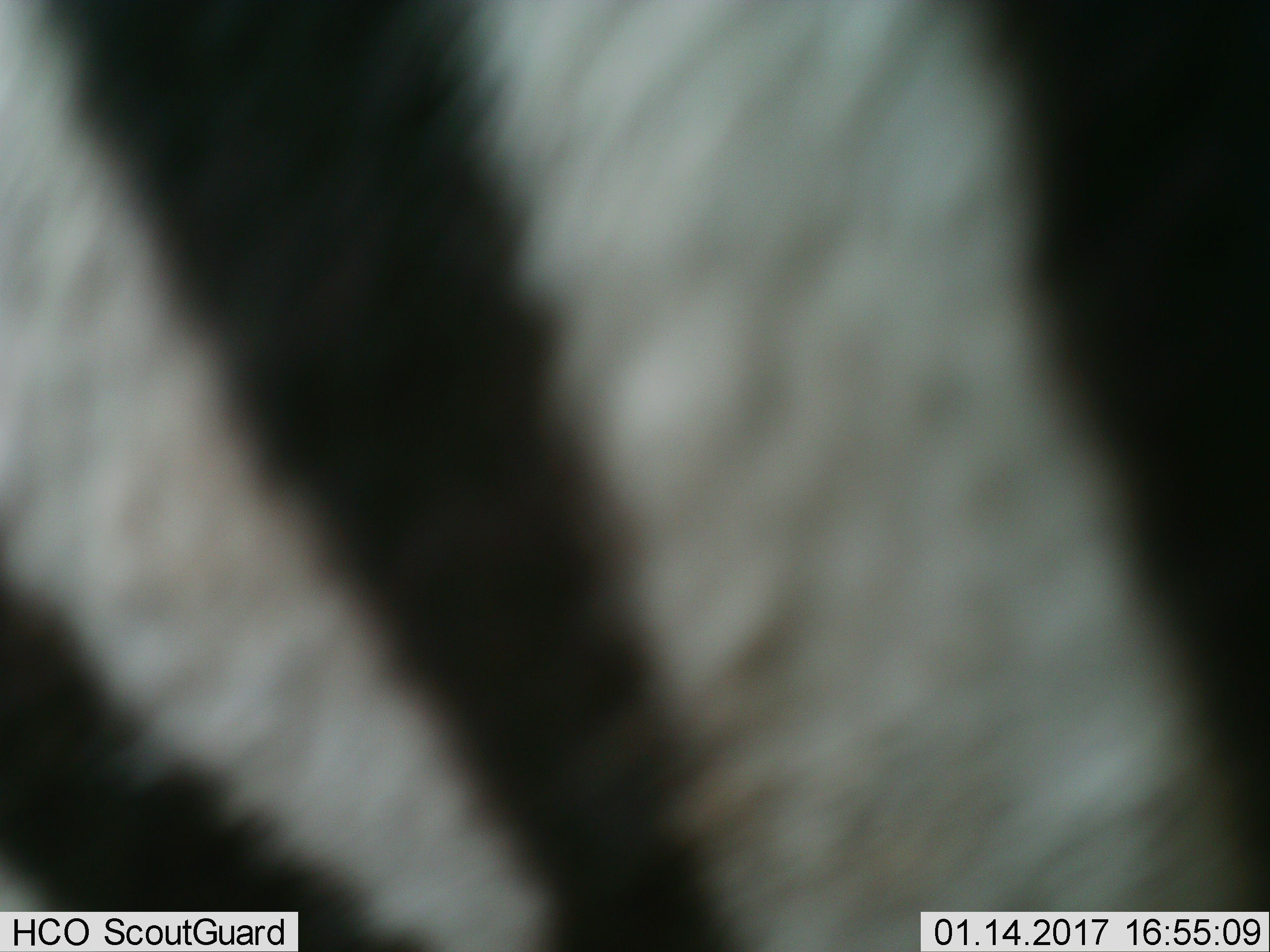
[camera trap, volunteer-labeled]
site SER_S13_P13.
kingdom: Animalia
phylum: Chordata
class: Mammalia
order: Perissodactyla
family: Equidae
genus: Equus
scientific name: Equus quagga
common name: plains zebra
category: zebraplains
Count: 1.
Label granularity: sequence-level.